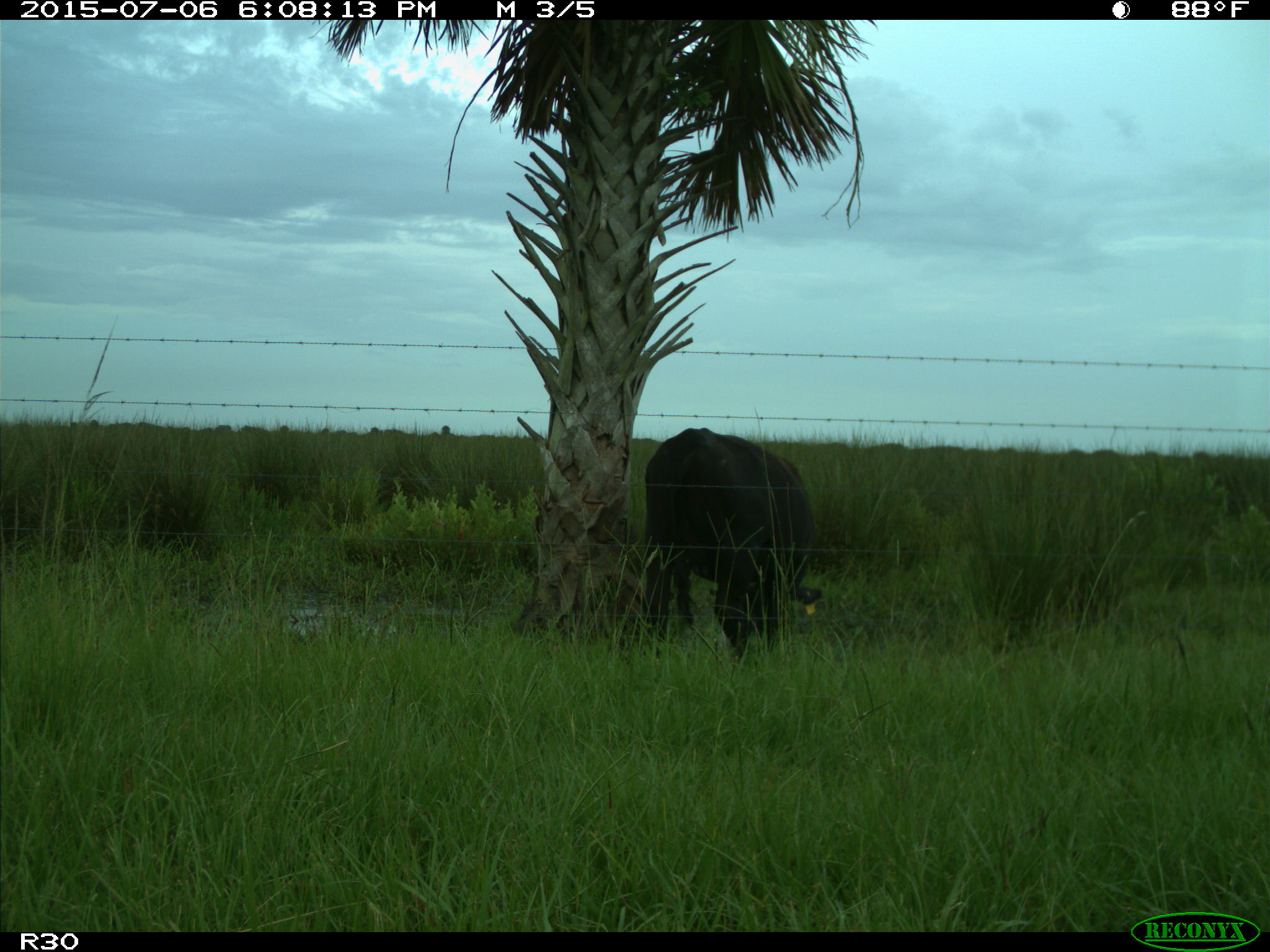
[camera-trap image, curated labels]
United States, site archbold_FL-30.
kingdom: Animalia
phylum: Chordata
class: Mammalia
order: Artiodactyla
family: Bovidae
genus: Bos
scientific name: Bos taurus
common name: domestic cow